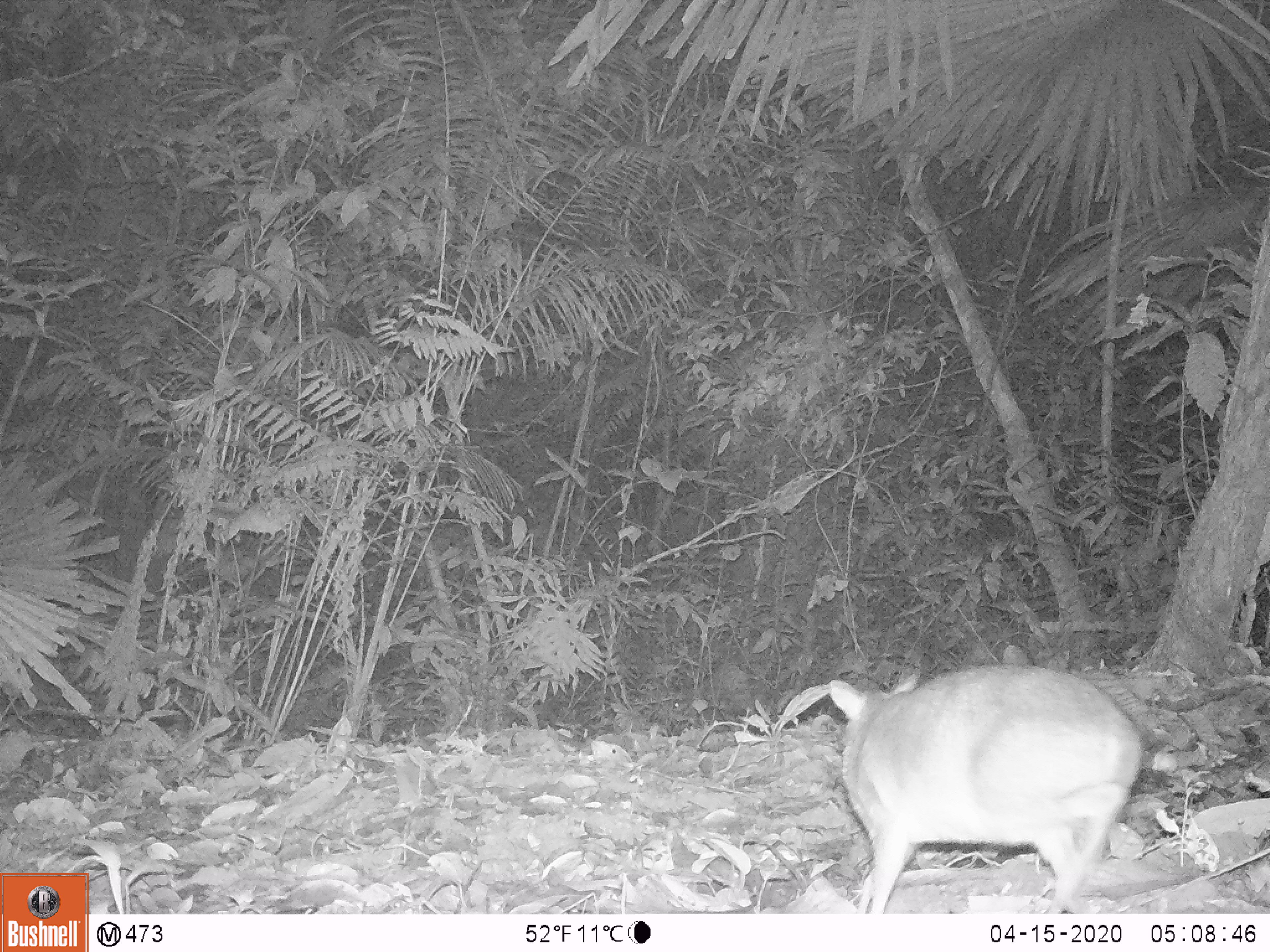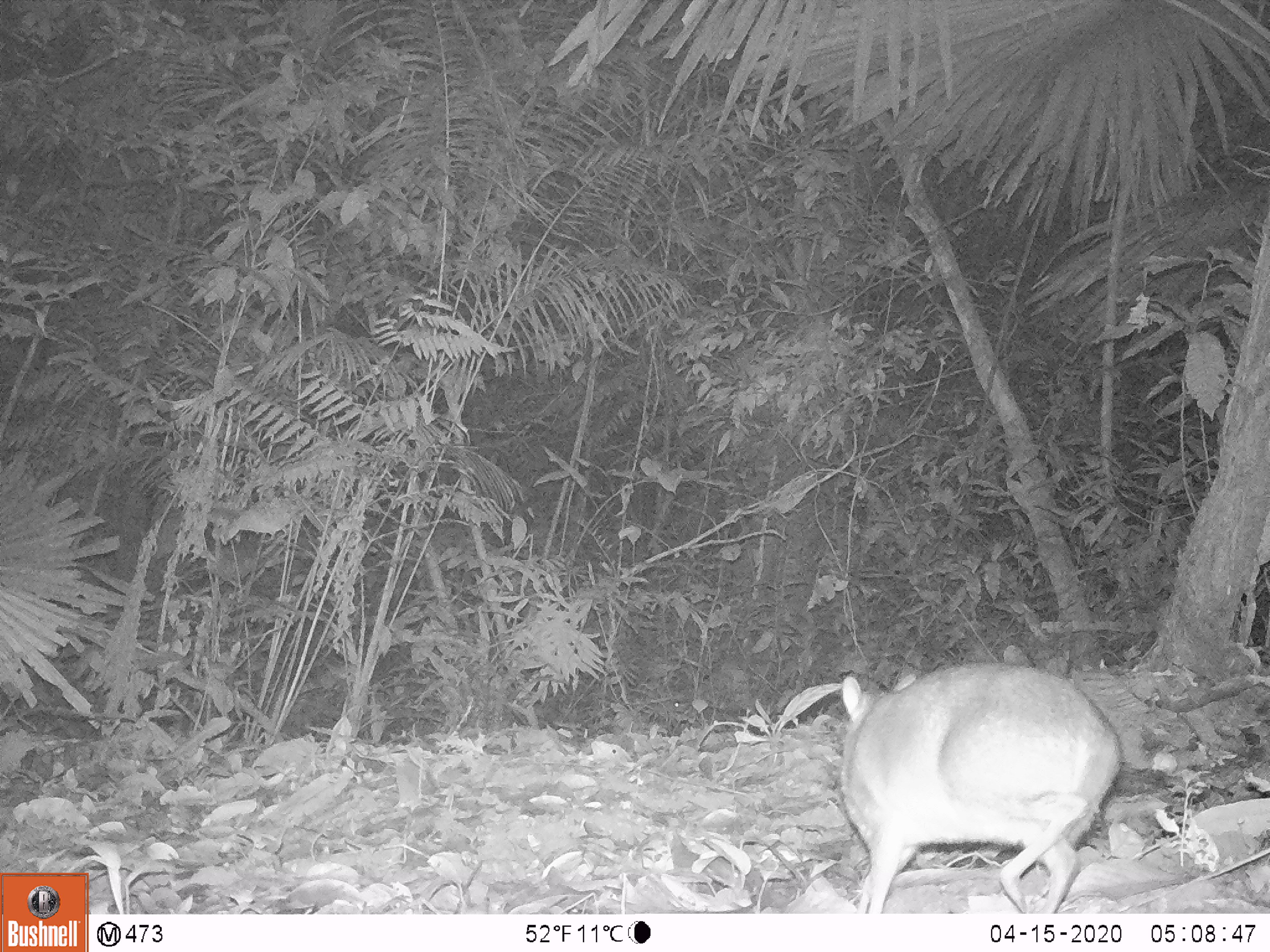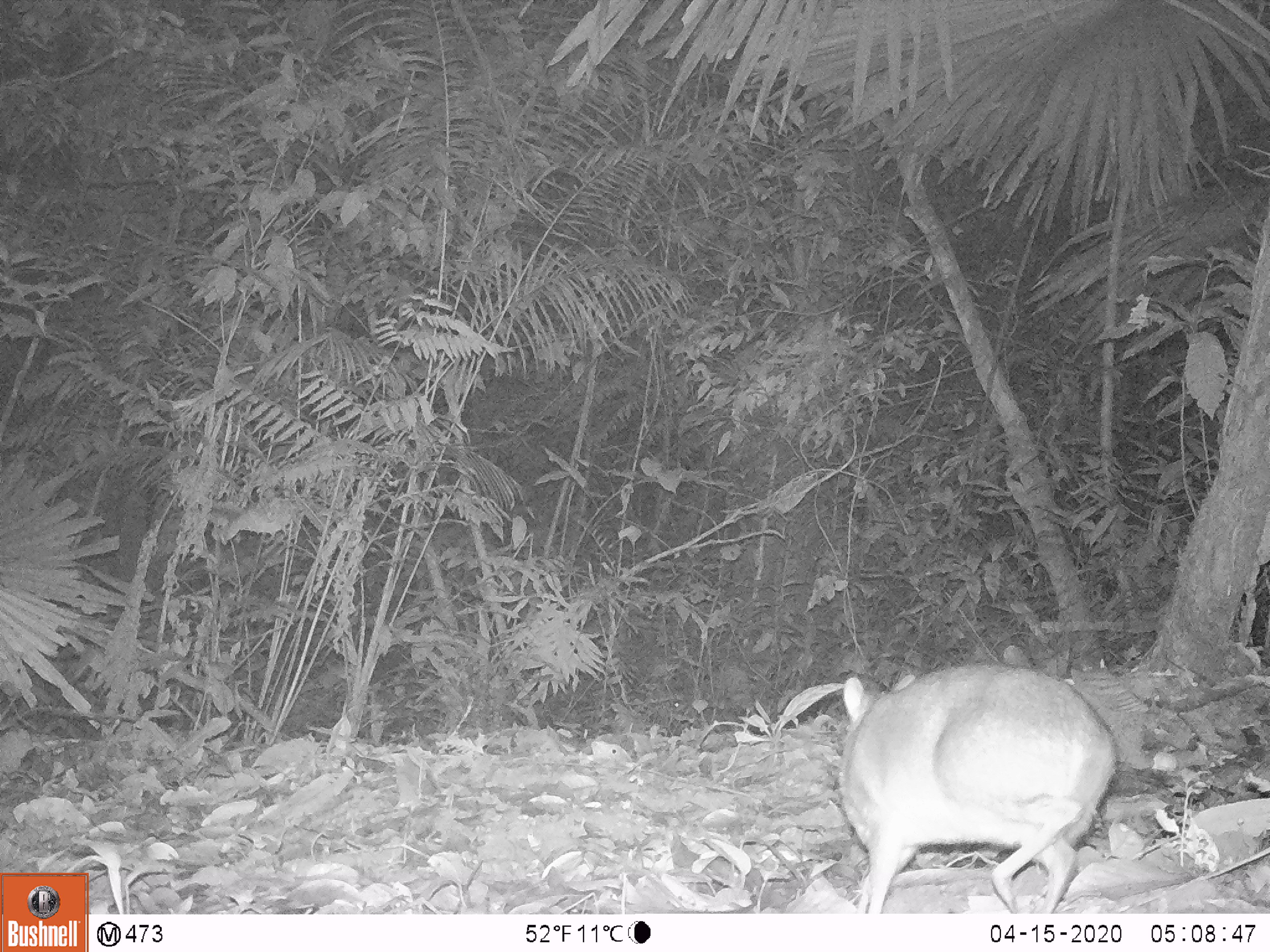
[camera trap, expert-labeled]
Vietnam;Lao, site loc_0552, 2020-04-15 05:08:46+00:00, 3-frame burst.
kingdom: Animalia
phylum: Chordata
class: Mammalia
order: Artiodactyla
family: Tragulidae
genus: Moschiola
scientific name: Moschiola meminna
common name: chevrotain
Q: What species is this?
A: Chevrotain (Moschiola meminna).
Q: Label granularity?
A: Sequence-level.